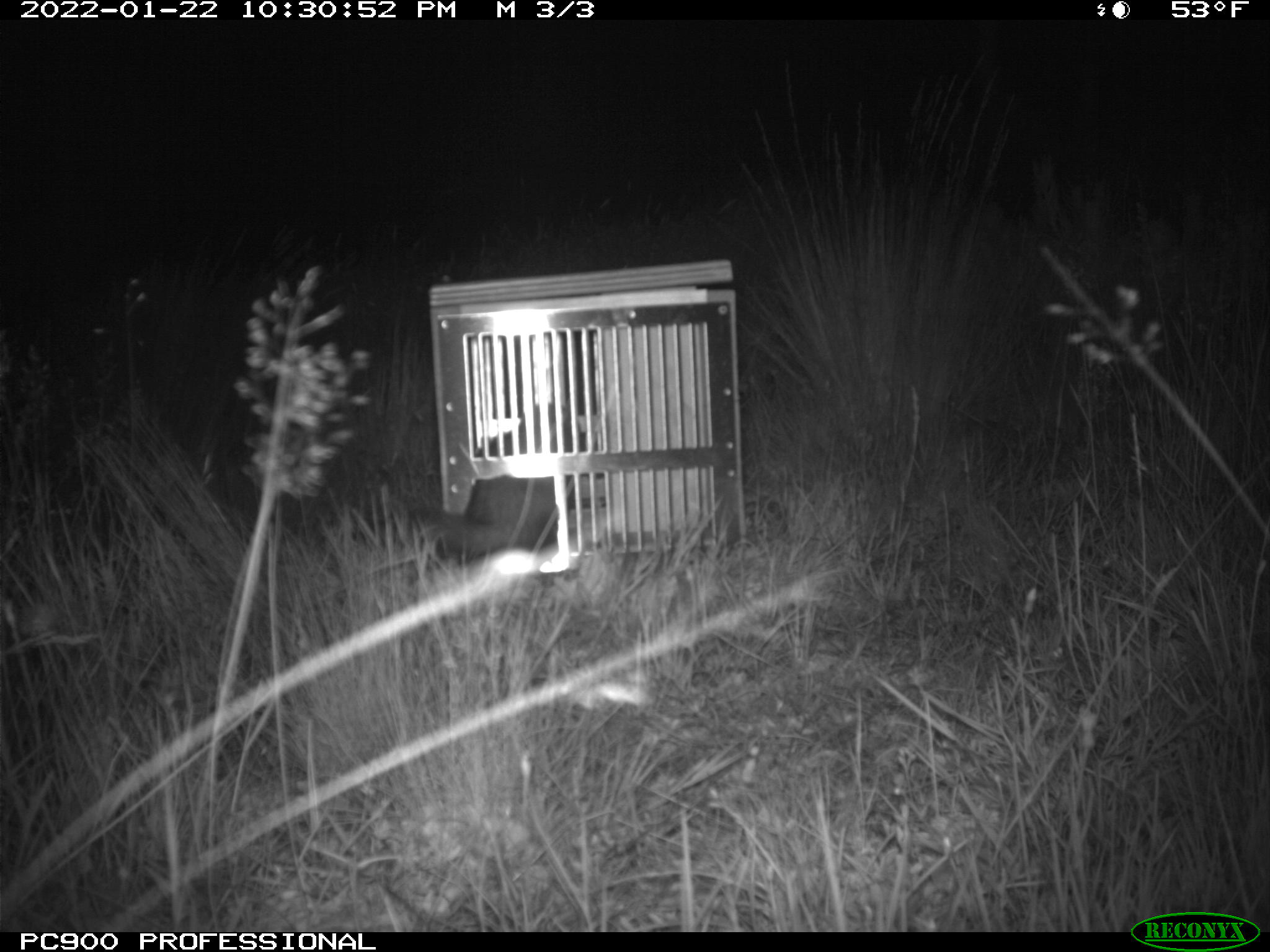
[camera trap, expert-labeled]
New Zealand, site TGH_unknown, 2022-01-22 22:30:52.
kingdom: Animalia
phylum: Chordata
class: Mammalia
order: Carnivora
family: Mustelidae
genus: Mustela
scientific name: Mustela furo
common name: ferret